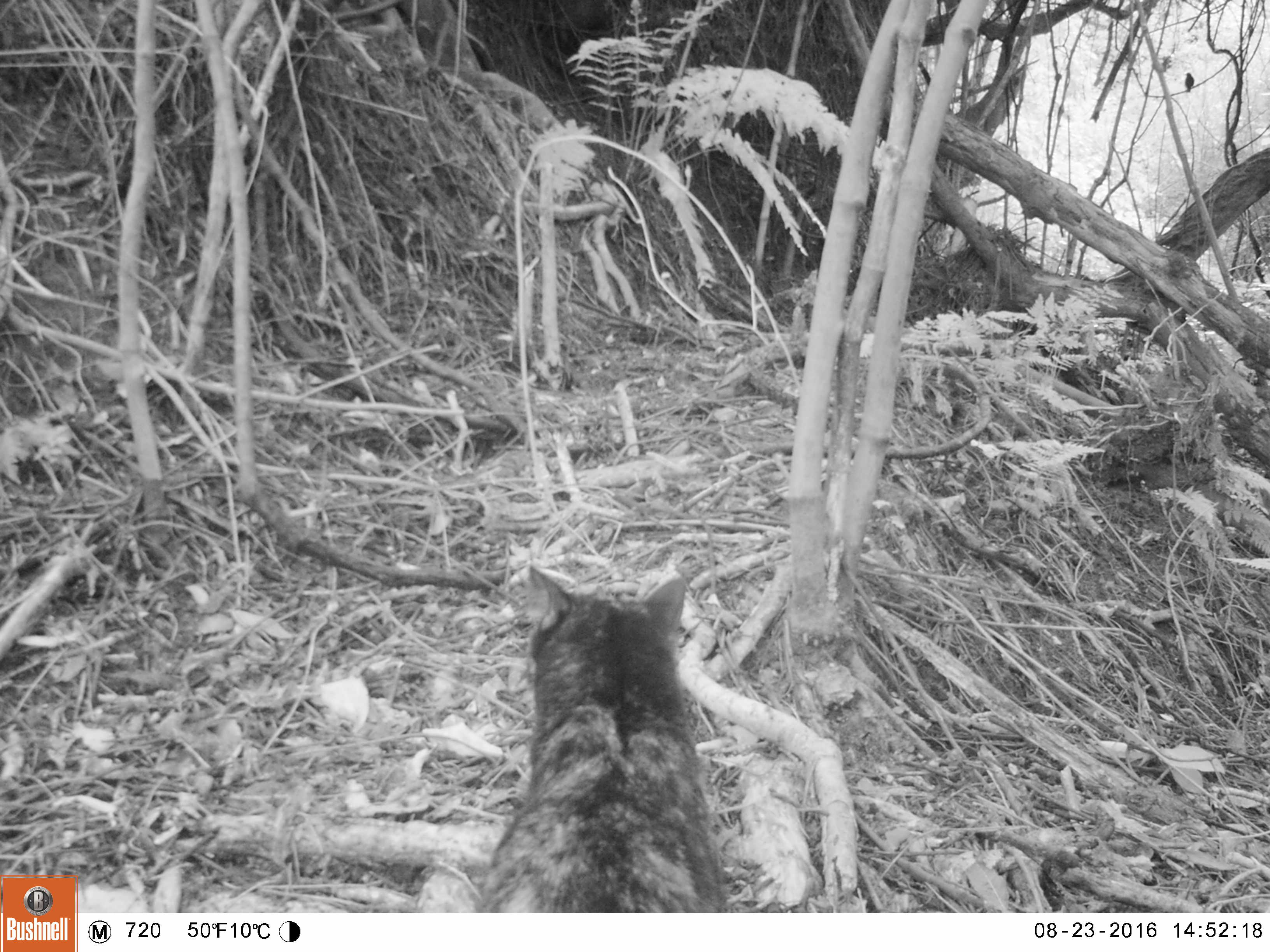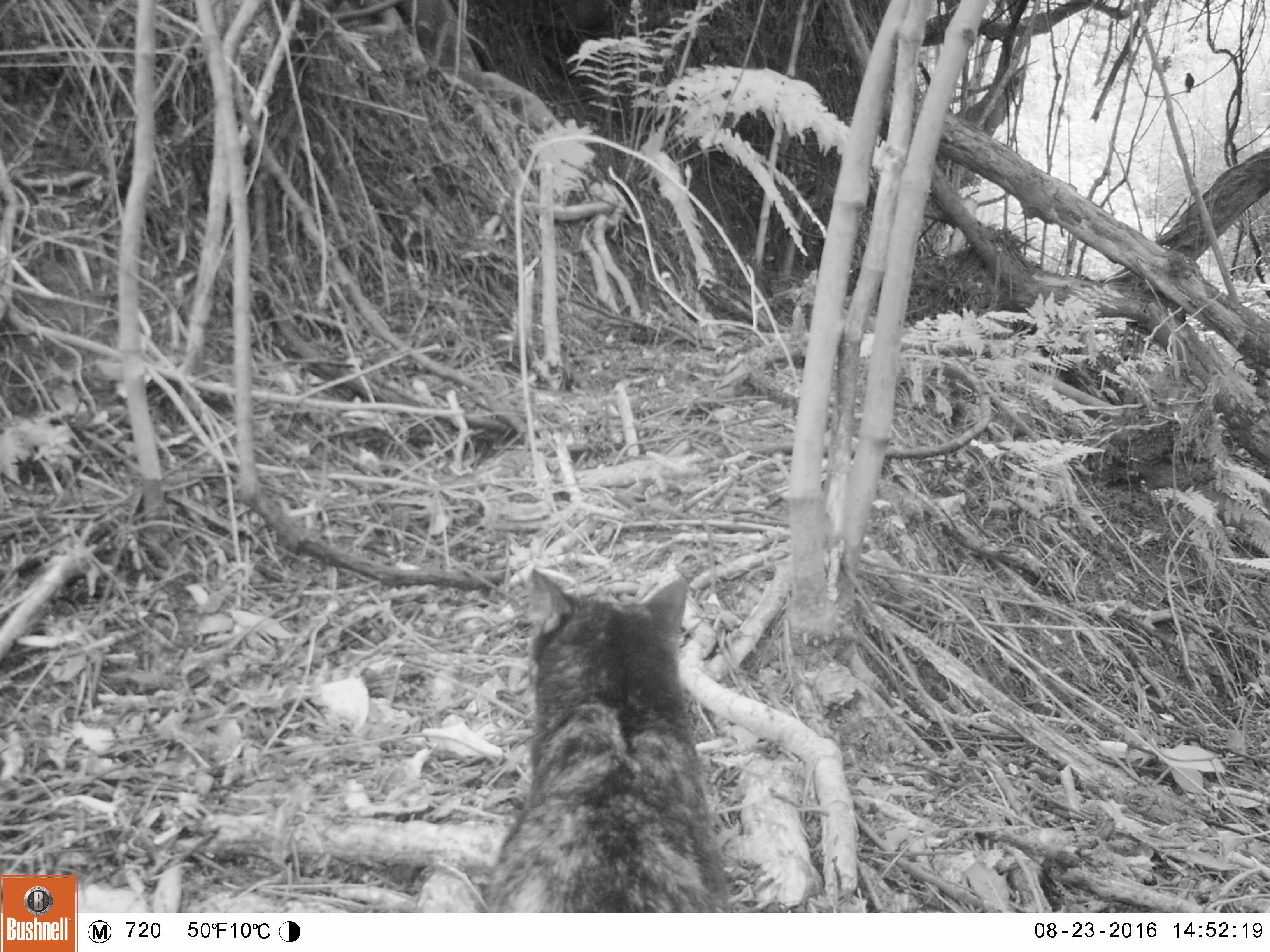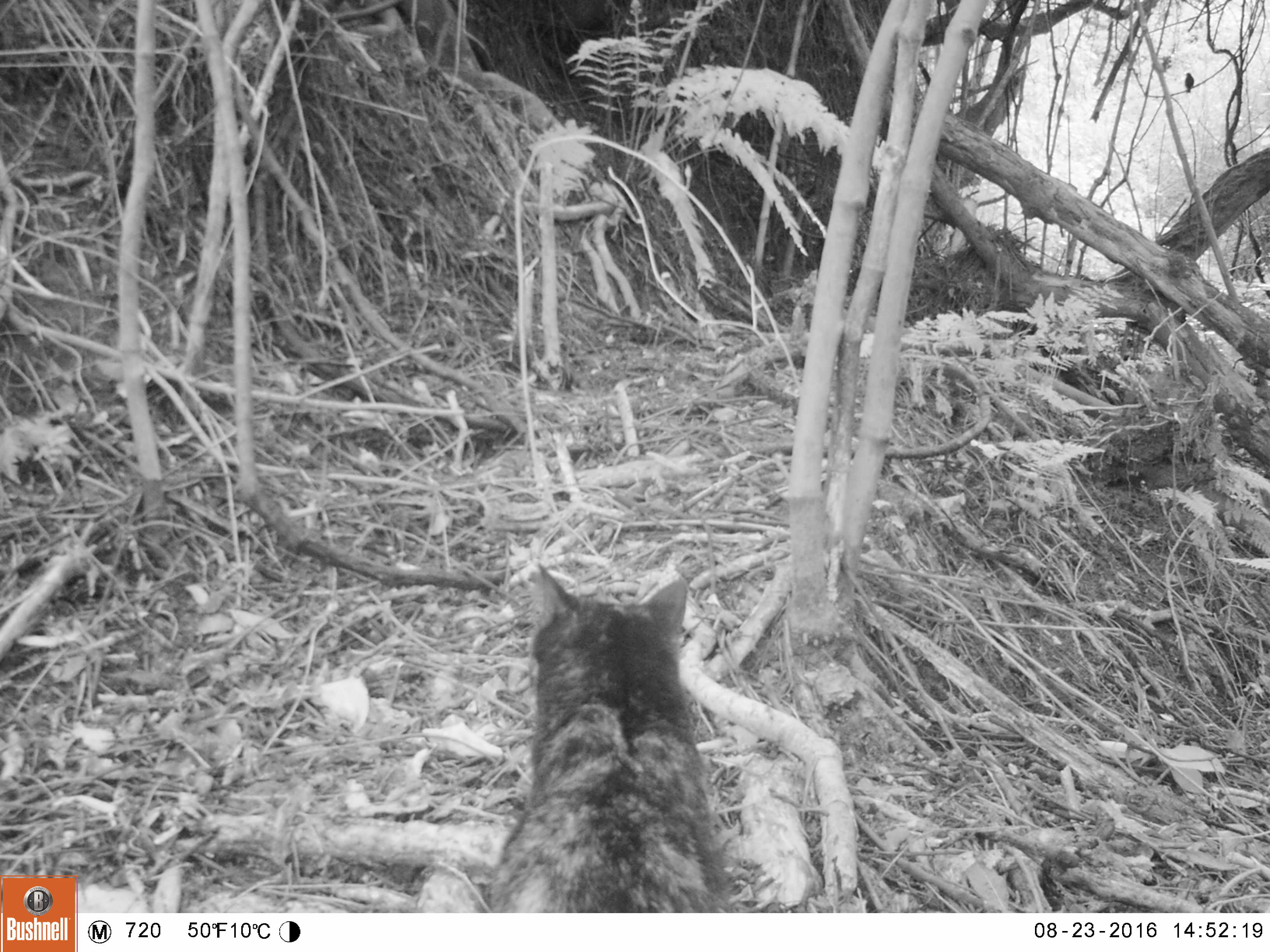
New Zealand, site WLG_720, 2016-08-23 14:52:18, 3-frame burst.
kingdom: Animalia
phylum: Chordata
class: Mammalia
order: Carnivora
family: Felidae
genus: Felis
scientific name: Felis catus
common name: domestic cat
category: cat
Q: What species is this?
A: Cat (domestic cat) (Felis catus).